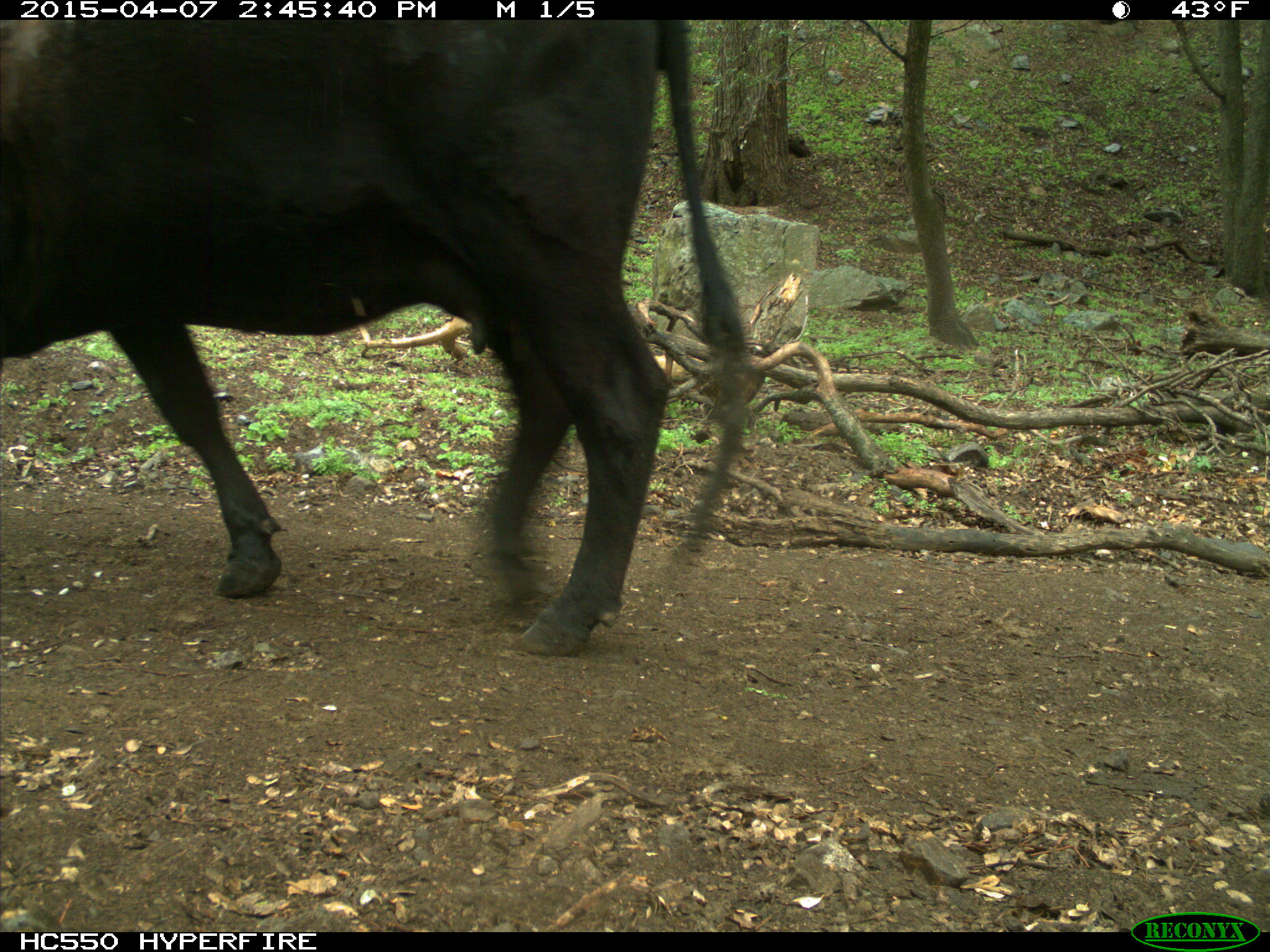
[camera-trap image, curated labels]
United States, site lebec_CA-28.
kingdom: Animalia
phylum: Chordata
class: Mammalia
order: Artiodactyla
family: Bovidae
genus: Bos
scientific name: Bos taurus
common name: domestic cow